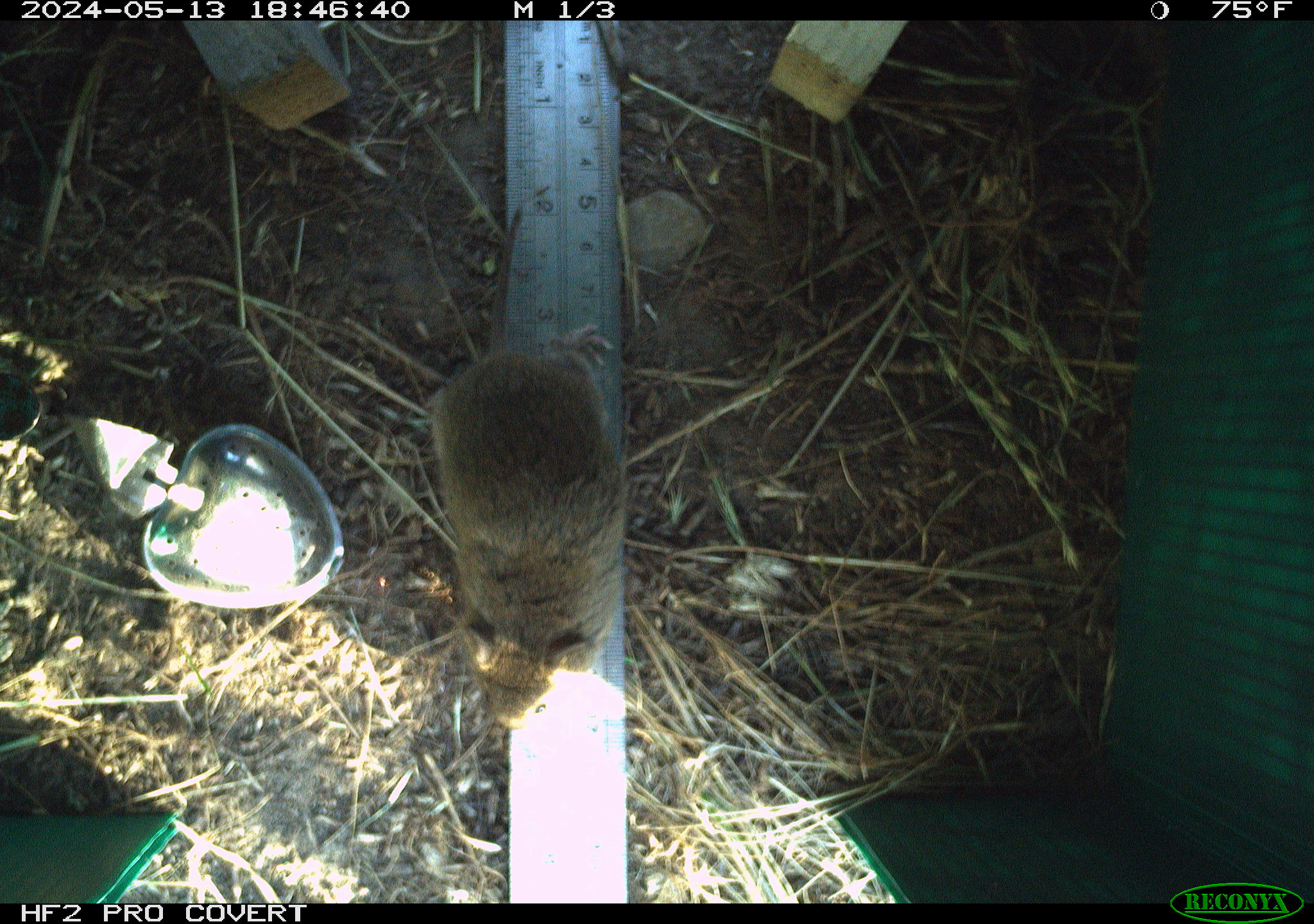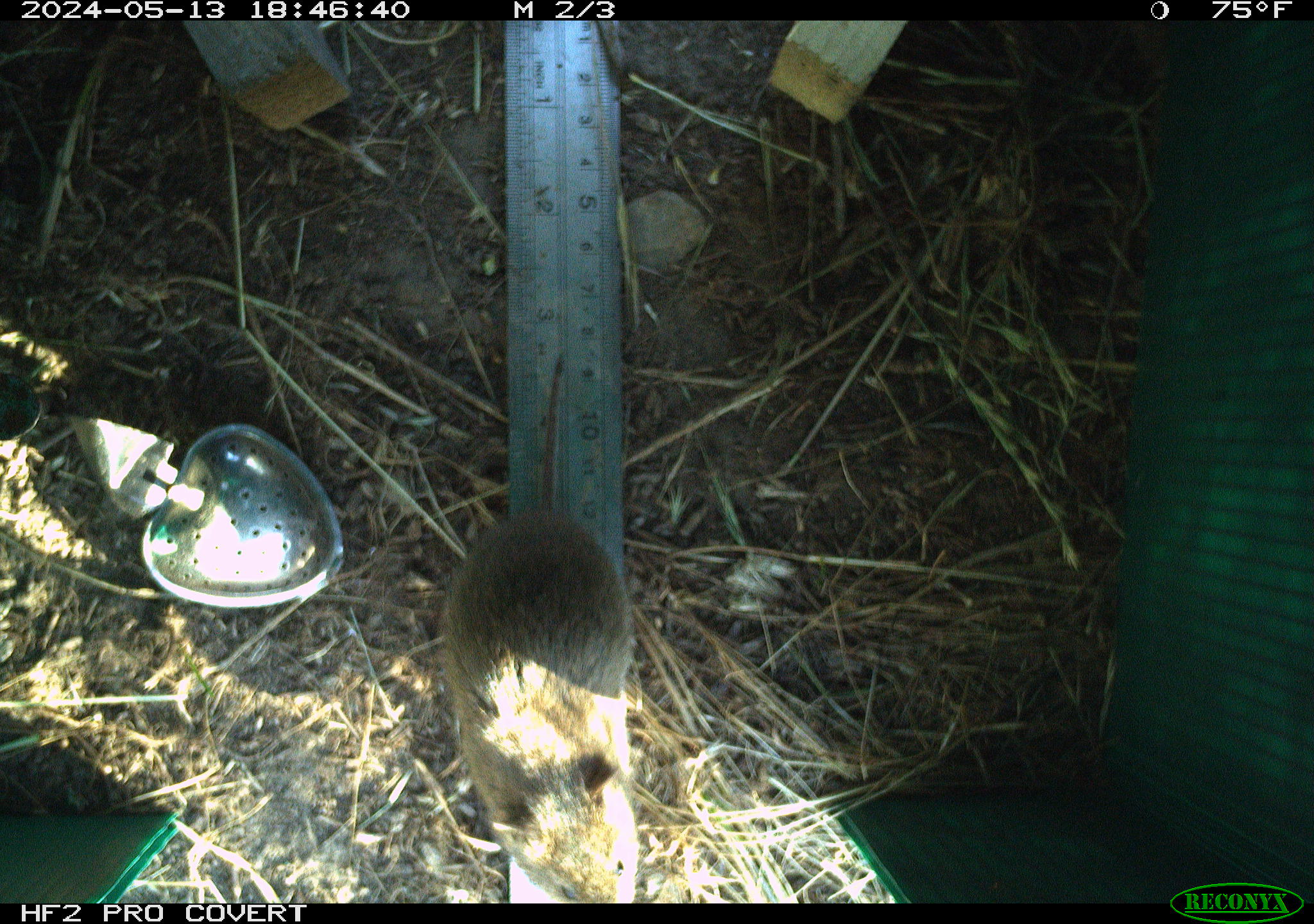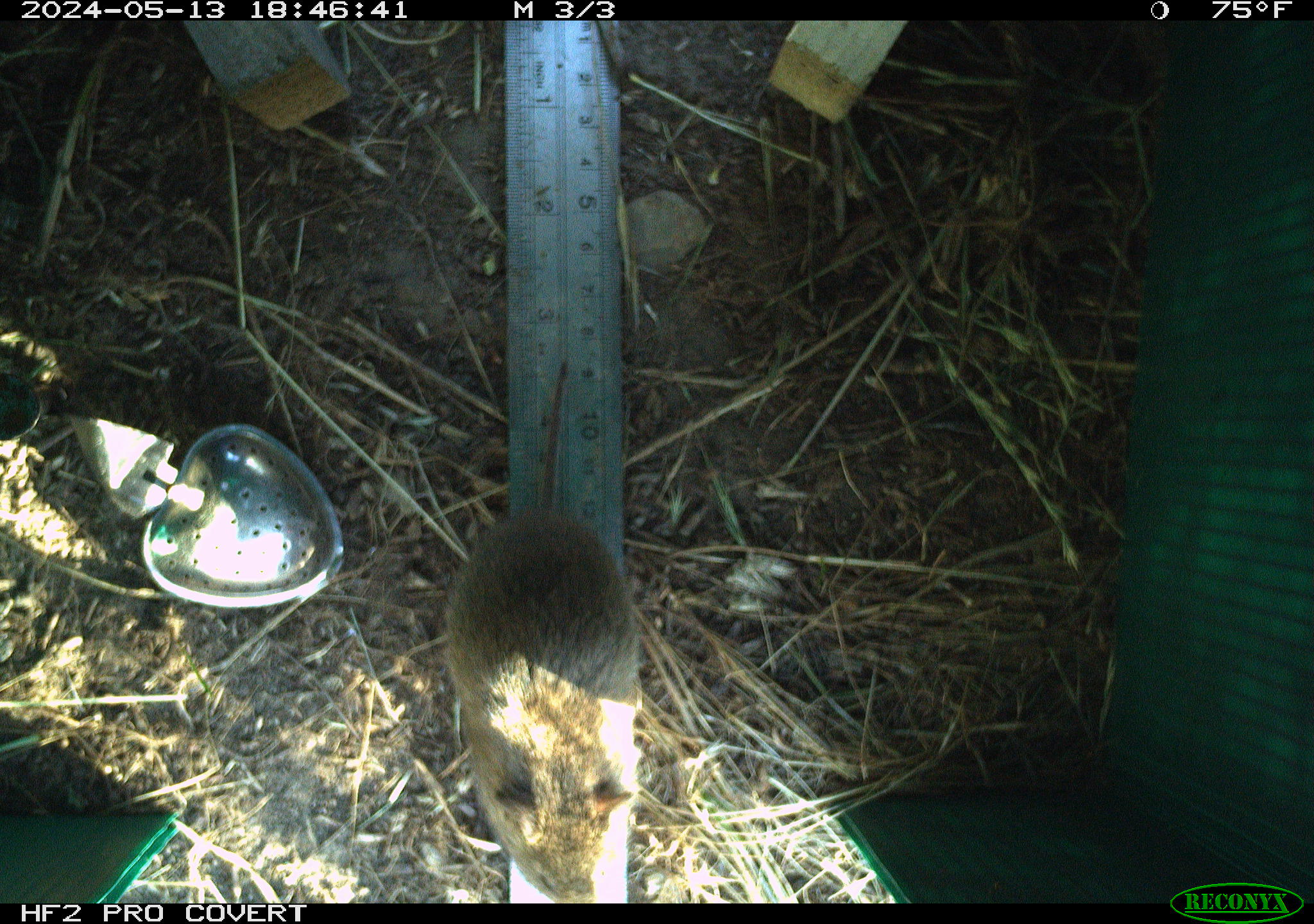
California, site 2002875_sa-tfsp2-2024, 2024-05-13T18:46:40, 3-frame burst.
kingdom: Animalia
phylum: Chordata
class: Mammalia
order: Rodentia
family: Cricetidae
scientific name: Arvicolinae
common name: voles, lemmings, and muskrats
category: arvicolinae subfamily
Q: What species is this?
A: Arvicolinae subfamily (voles, lemmings, and muskrats) (Arvicolinae).